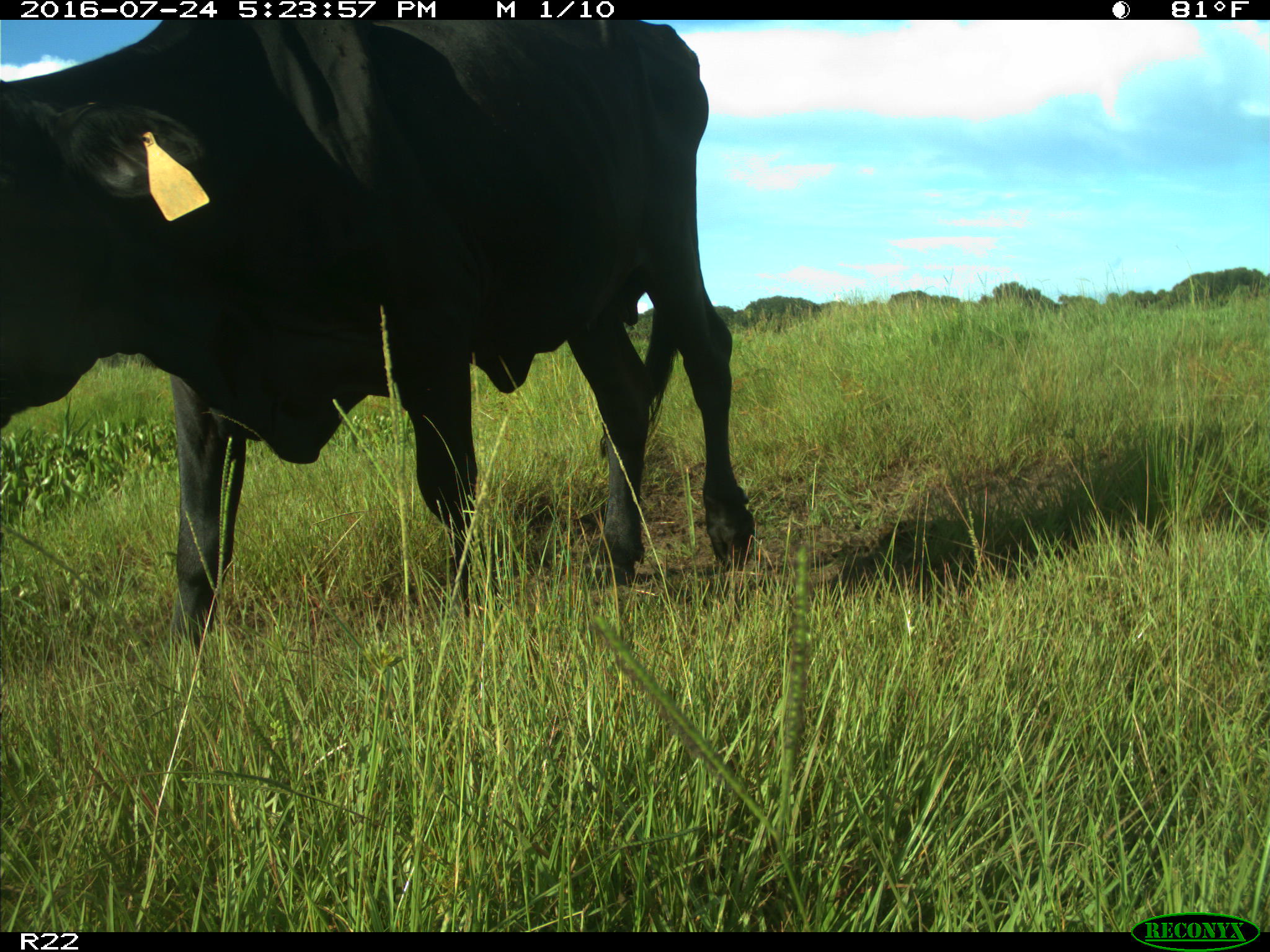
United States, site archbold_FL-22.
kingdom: Animalia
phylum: Chordata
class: Mammalia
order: Artiodactyla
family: Bovidae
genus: Bos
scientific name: Bos taurus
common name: domestic cow